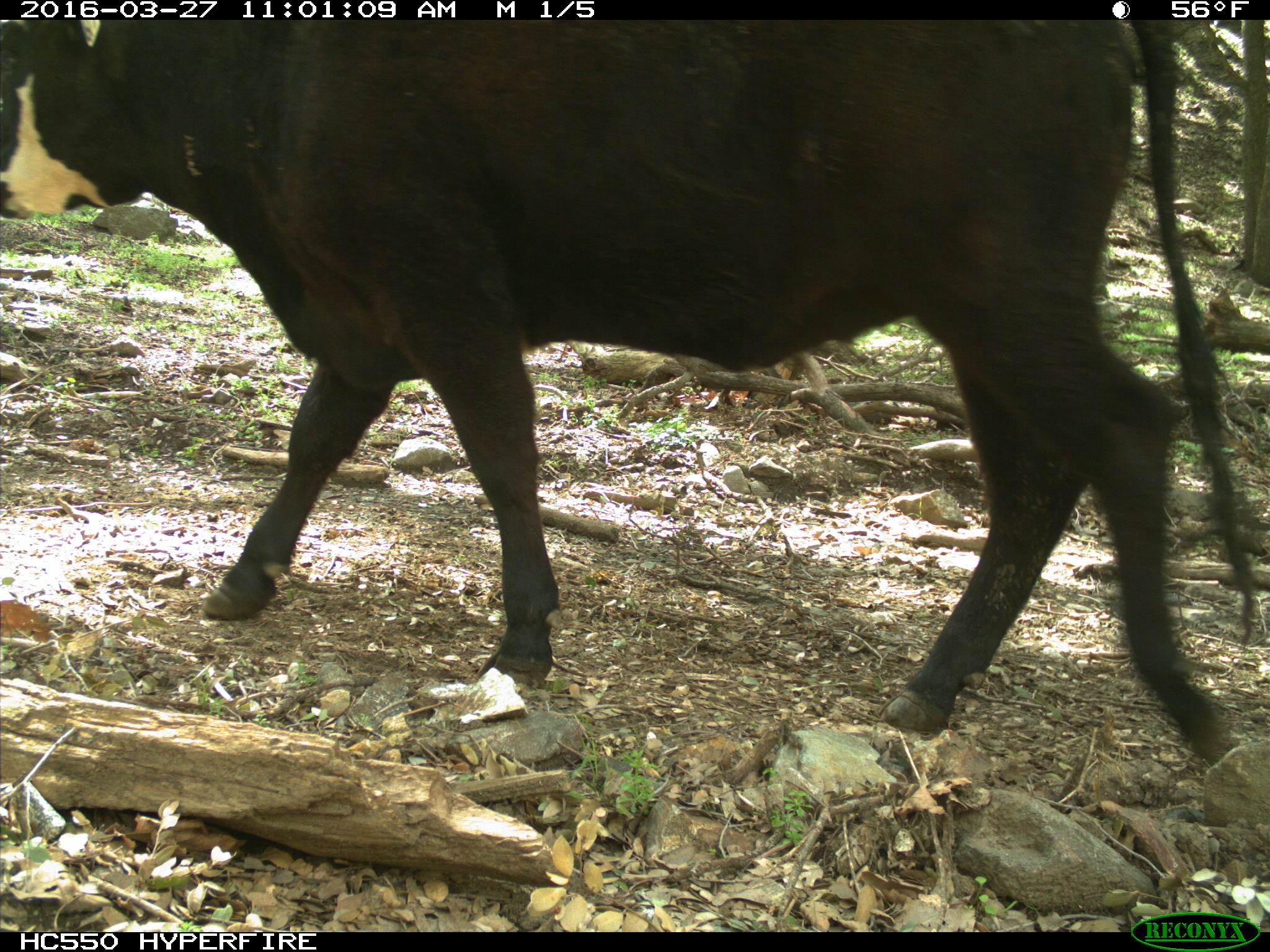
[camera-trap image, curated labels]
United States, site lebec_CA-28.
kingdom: Animalia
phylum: Chordata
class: Mammalia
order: Artiodactyla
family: Bovidae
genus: Bos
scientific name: Bos taurus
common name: domestic cow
Bos taurus (domestic cow).